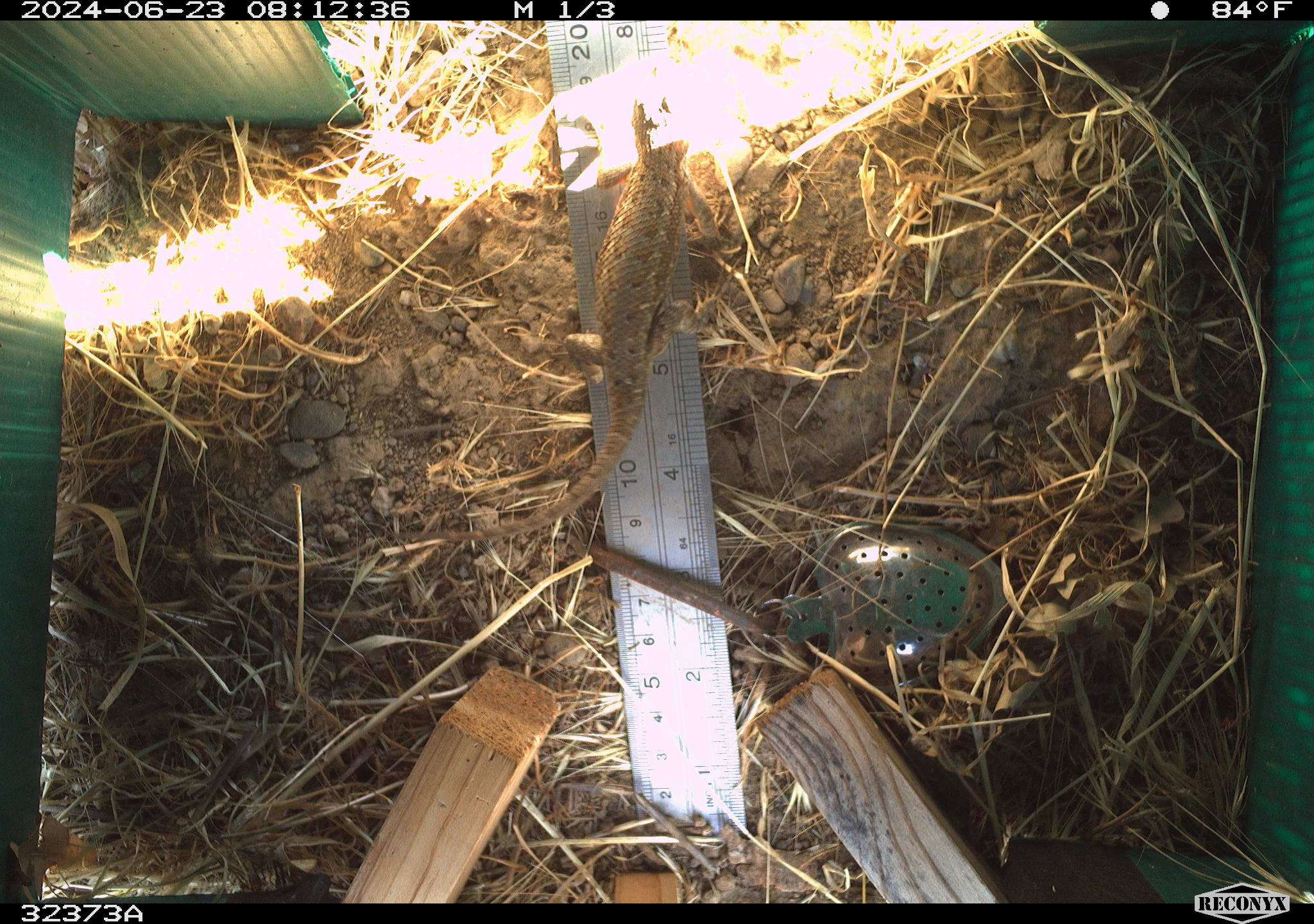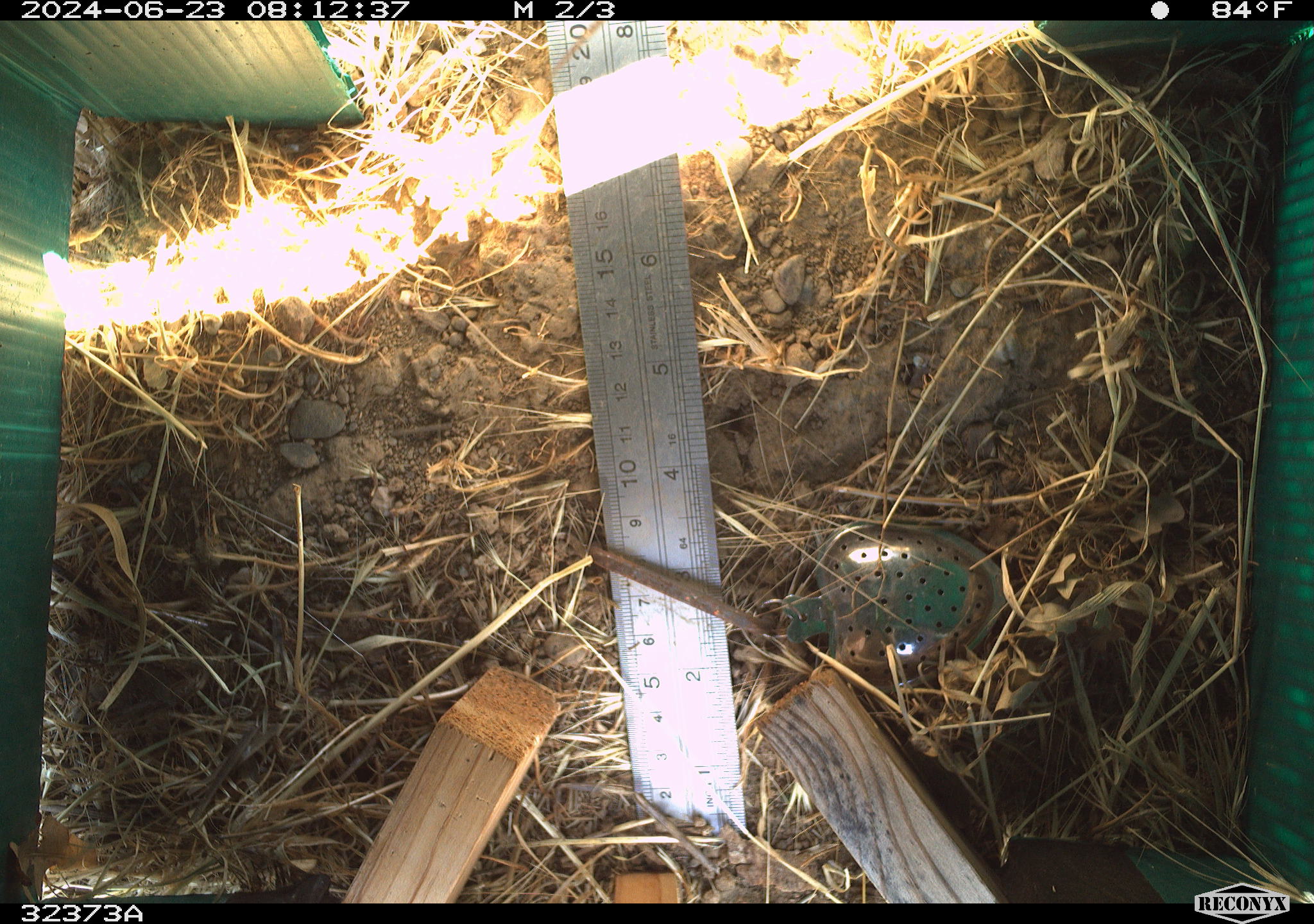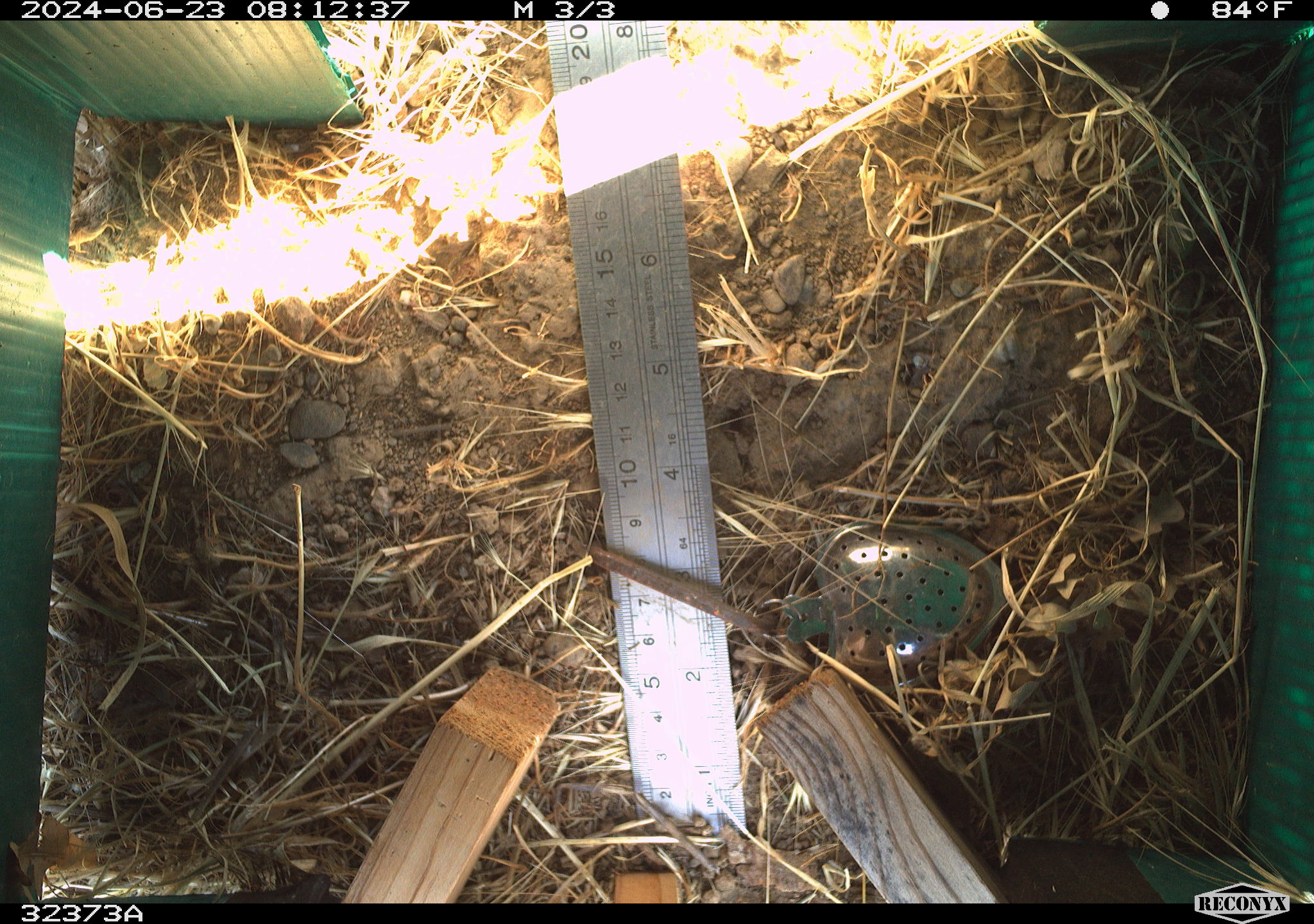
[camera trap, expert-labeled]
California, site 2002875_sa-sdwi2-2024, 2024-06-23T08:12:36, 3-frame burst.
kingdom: Animalia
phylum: Chordata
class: Reptilia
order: Squamata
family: Phrynosomatidae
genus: Sceloporus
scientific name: Sceloporus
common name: spiny lizards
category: sceloporus species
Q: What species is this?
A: Sceloporus species (spiny lizards) (Sceloporus).